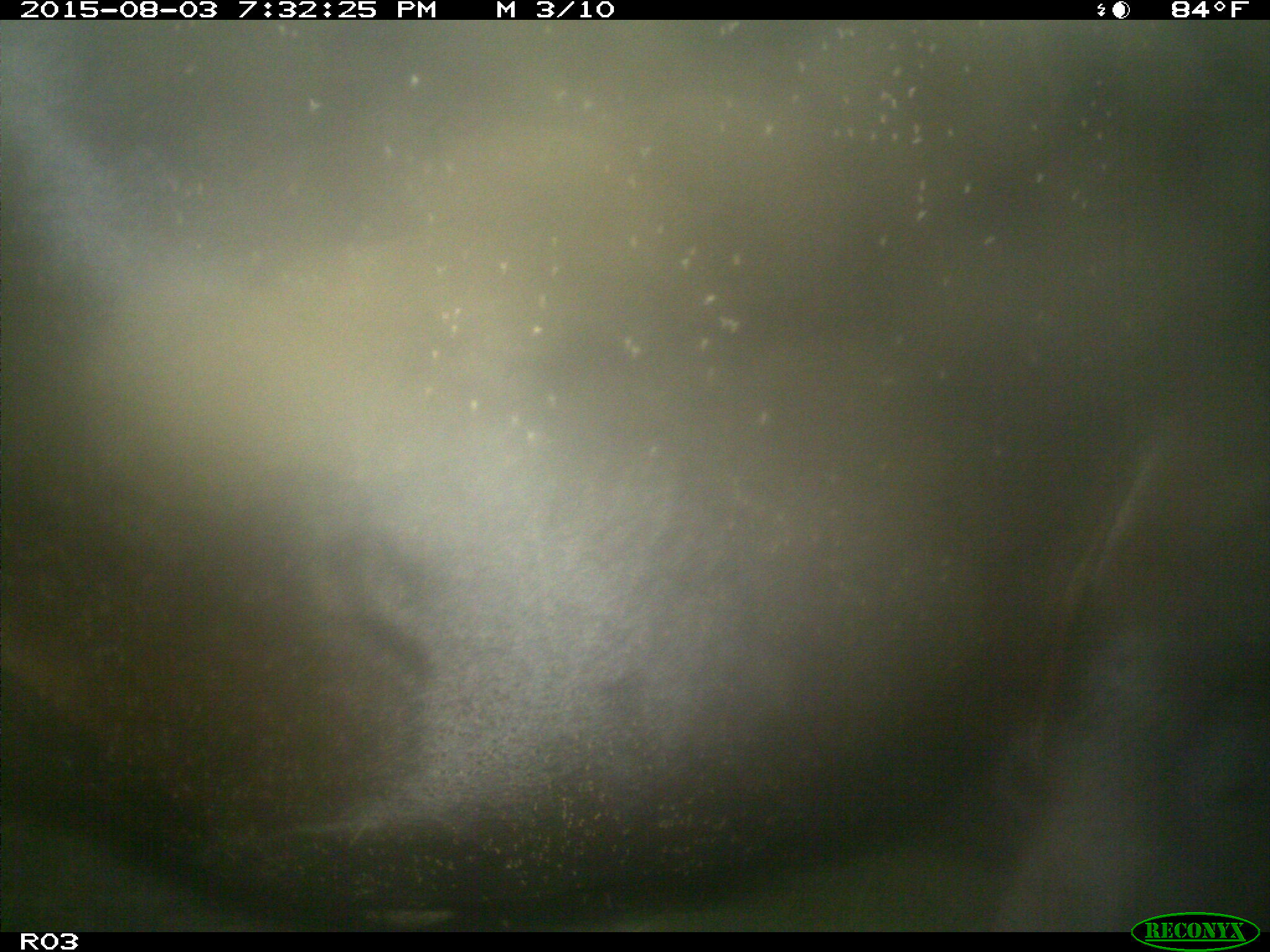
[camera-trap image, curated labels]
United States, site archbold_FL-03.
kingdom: Animalia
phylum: Chordata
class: Mammalia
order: Artiodactyla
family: Bovidae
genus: Bos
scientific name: Bos taurus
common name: domestic cow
Bos taurus (domestic cow).